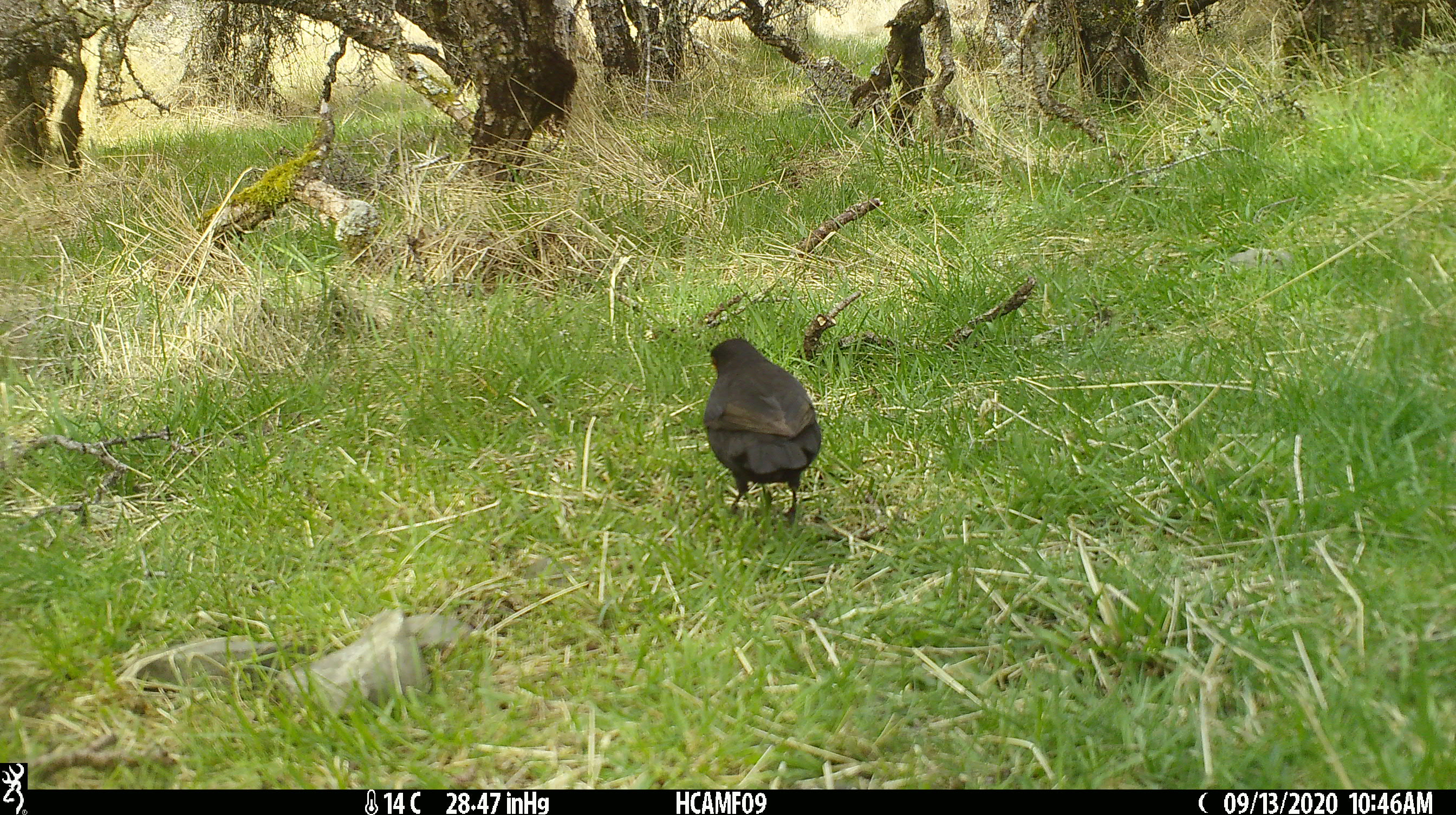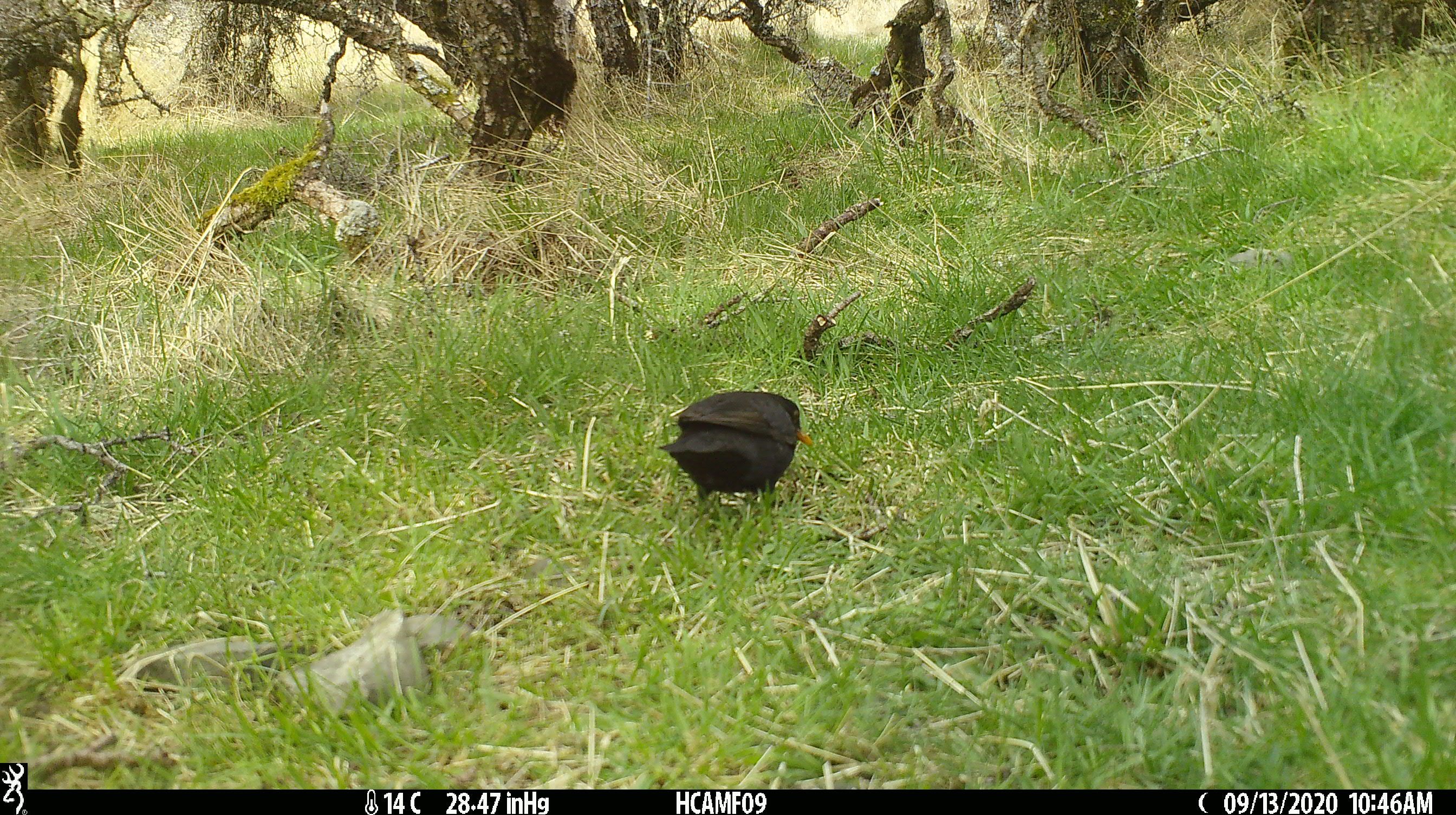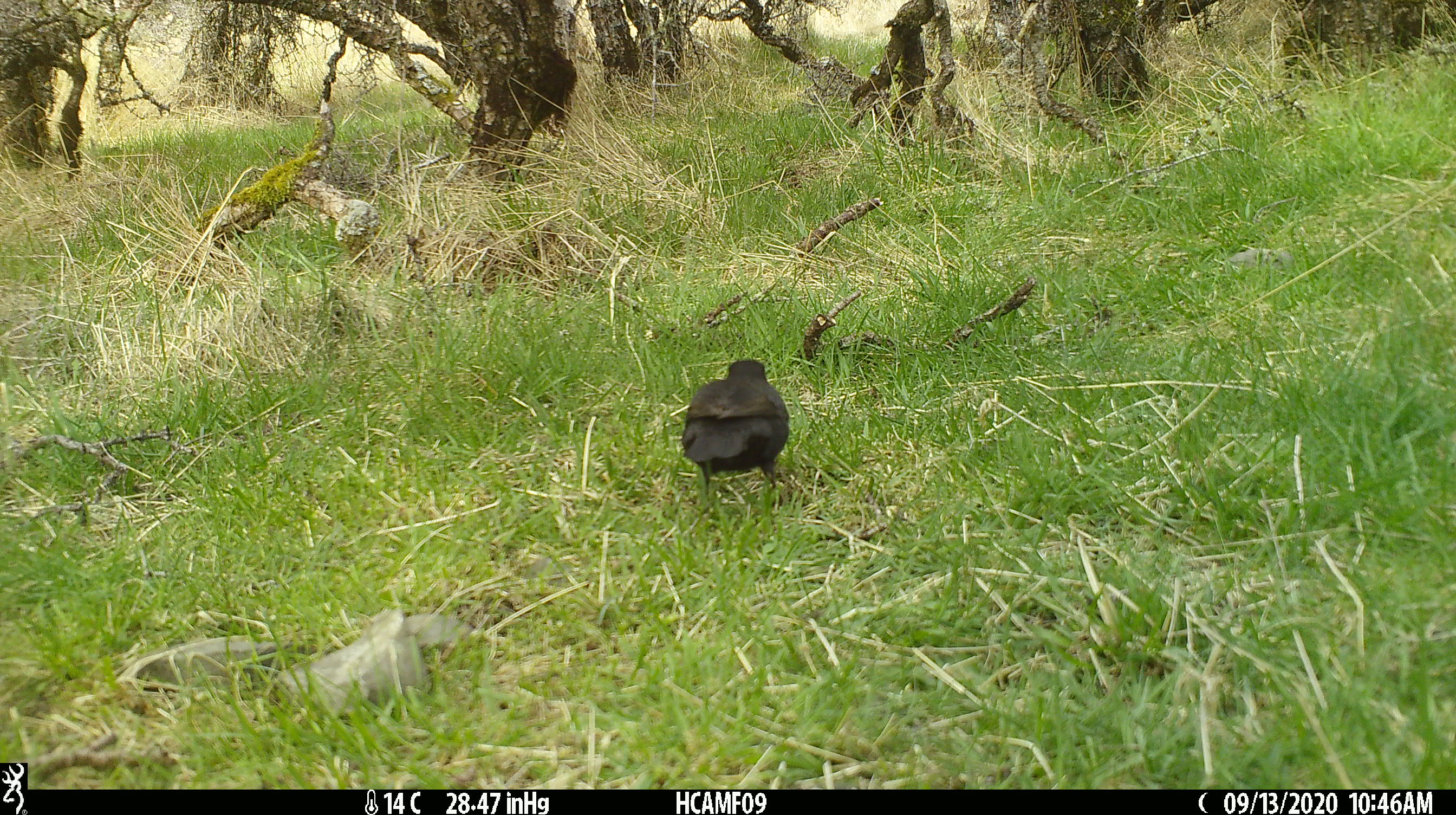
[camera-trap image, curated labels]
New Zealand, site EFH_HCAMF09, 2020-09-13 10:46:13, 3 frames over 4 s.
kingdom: Animalia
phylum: Chordata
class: Aves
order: Passeriformes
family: Turdidae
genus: Turdus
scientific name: Turdus merula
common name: eurasian blackbird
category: blackbird